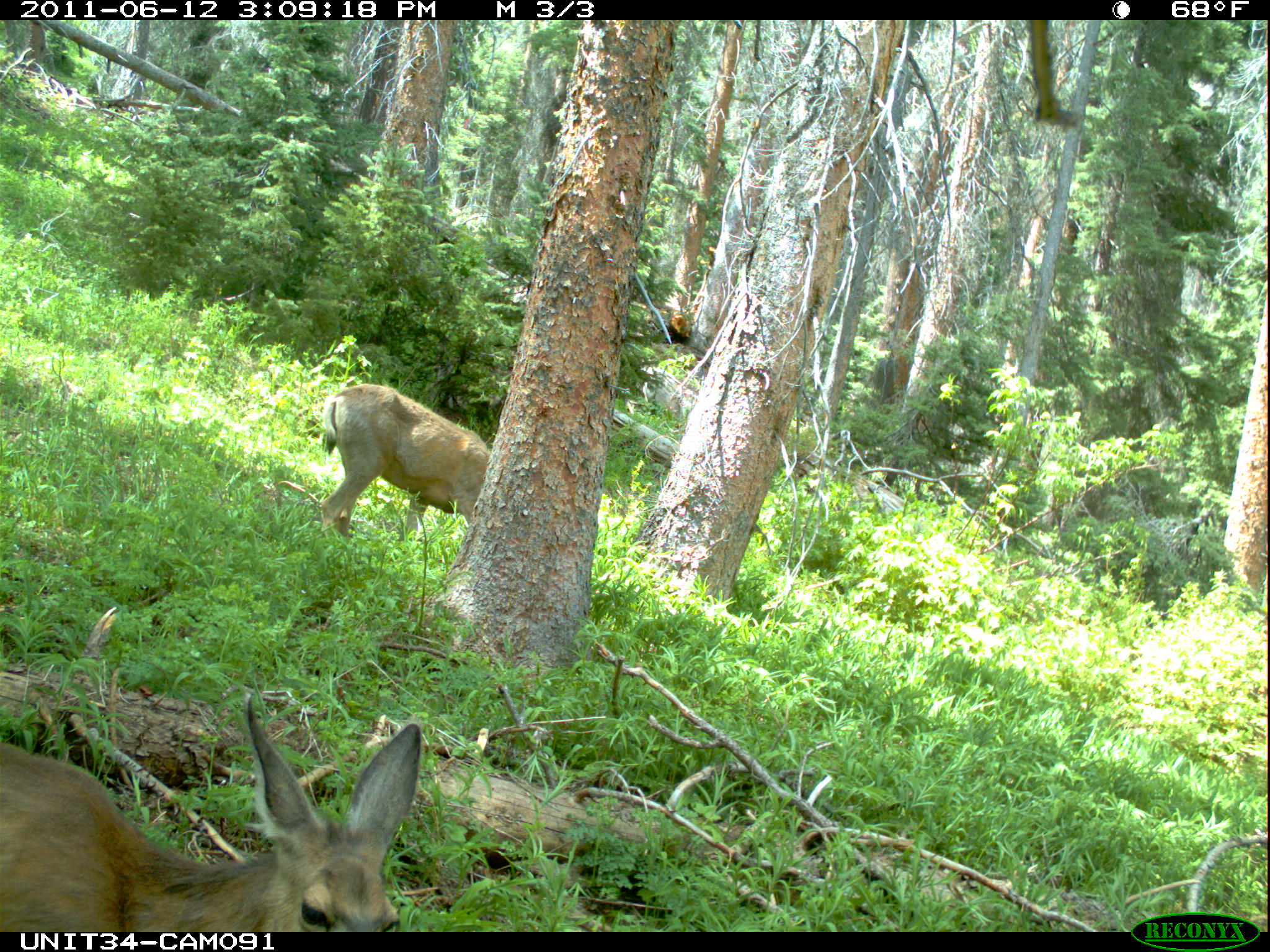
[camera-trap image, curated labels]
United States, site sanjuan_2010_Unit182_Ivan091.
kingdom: Animalia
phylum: Chordata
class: Mammalia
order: Artiodactyla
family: Cervidae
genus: Odocoileus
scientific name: Odocoileus hemionus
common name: mule deer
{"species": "Odocoileus hemionus (mule deer)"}